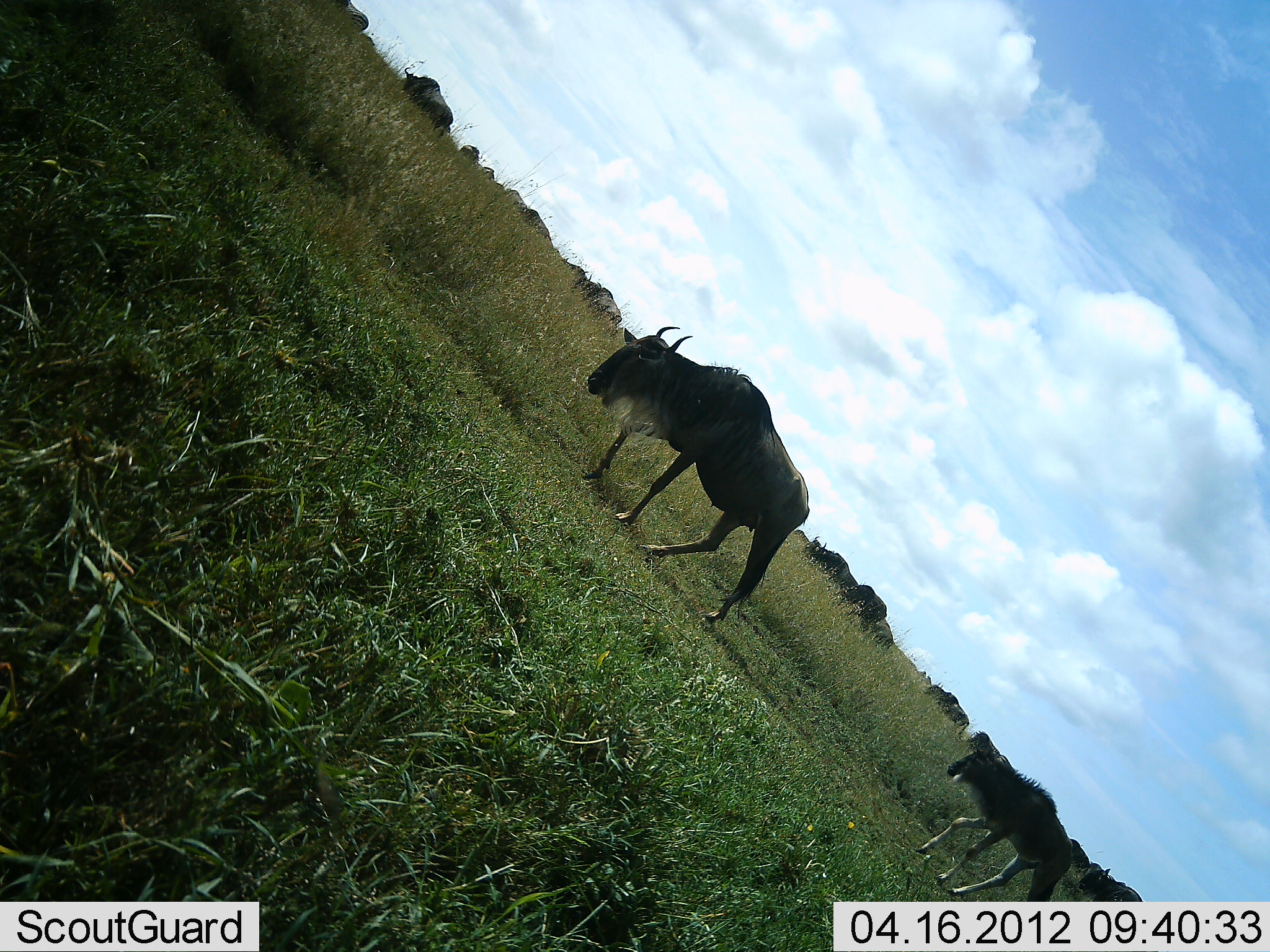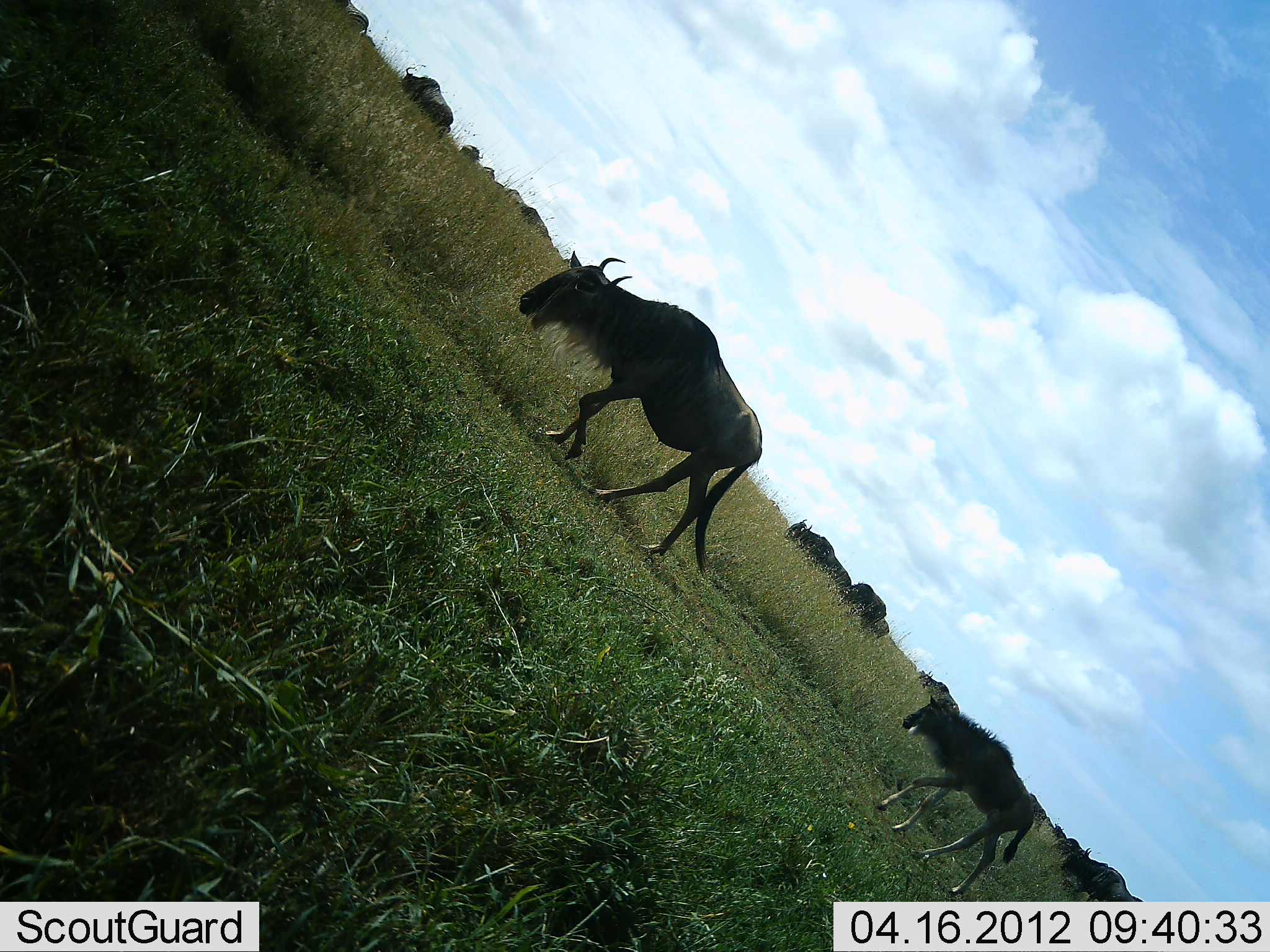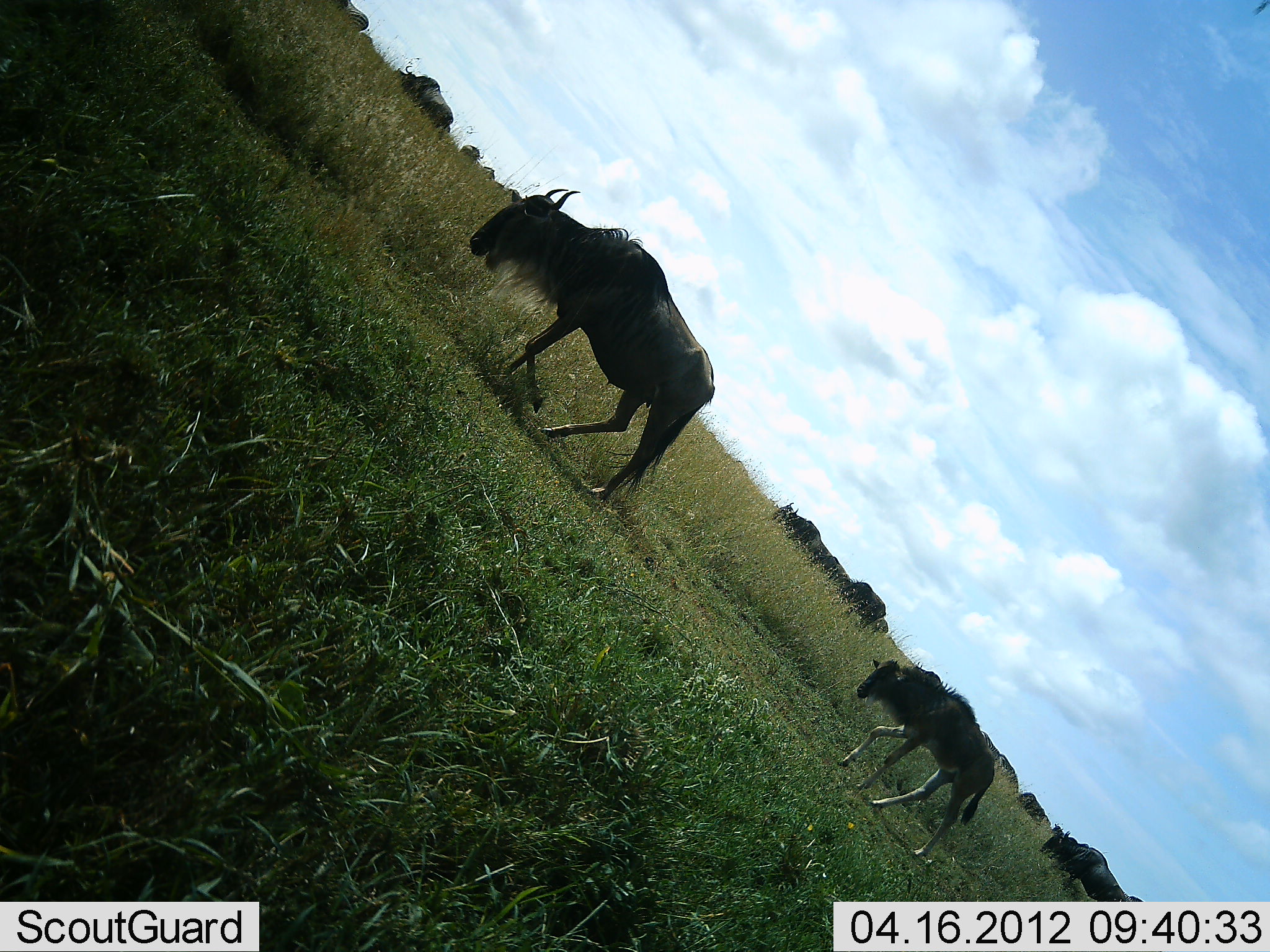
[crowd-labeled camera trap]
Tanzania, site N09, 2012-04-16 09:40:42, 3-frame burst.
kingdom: Animalia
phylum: Chordata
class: Mammalia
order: Artiodactyla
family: Bovidae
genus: Connochaetes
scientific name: Connochaetes taurinus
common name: blue wildebeest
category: wildebeest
Wildebeest (blue wildebeest) (Connochaetes taurinus), count 11-50. Behavior (volunteer vote fractions): standing 30%, resting 0%, moving 96%, interacting 0%. Young present (vote fraction): 61%. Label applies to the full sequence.